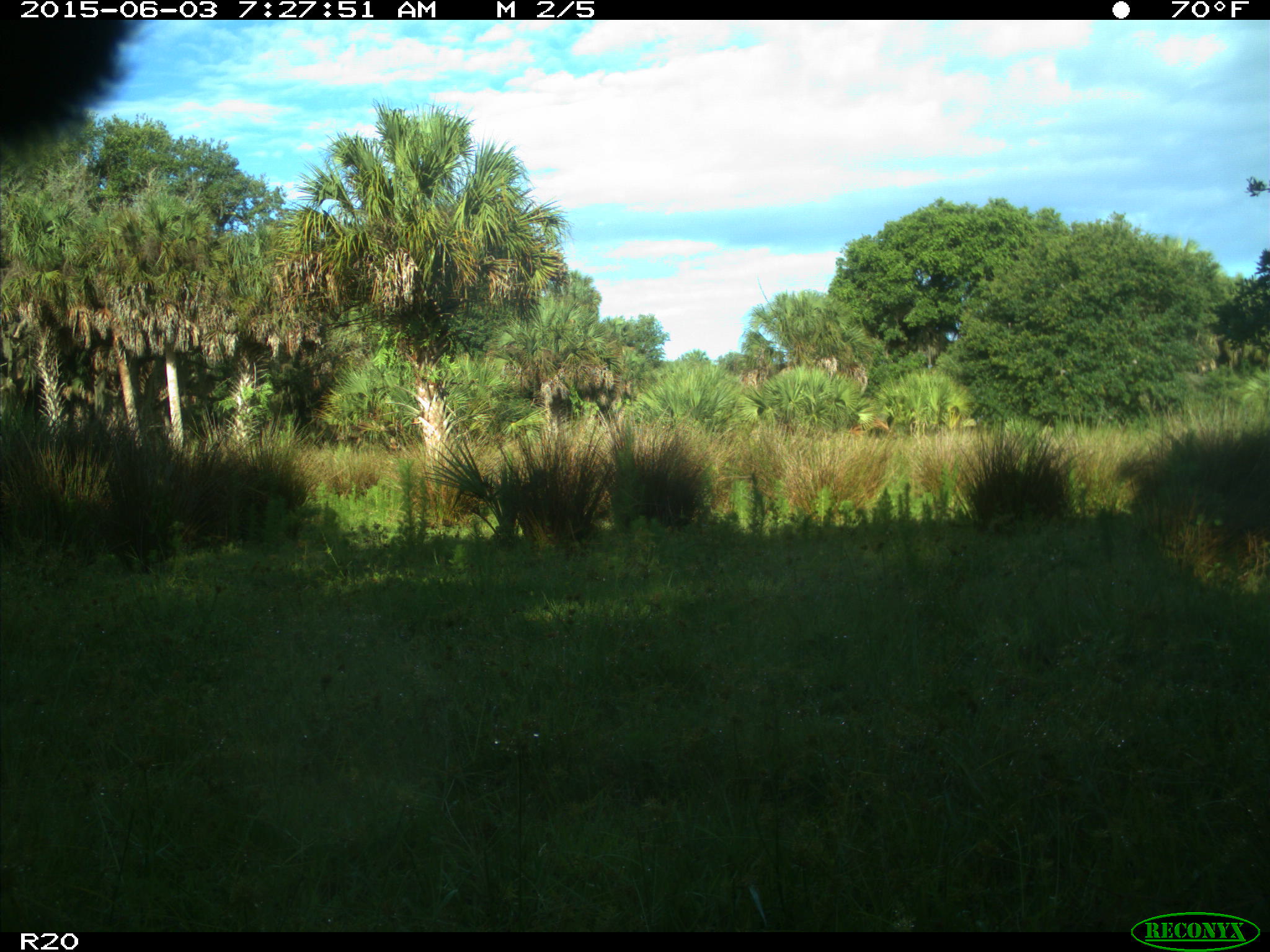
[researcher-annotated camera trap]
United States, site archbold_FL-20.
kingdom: Animalia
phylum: Chordata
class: Mammalia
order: Artiodactyla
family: Bovidae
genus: Bos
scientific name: Bos taurus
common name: domestic cow